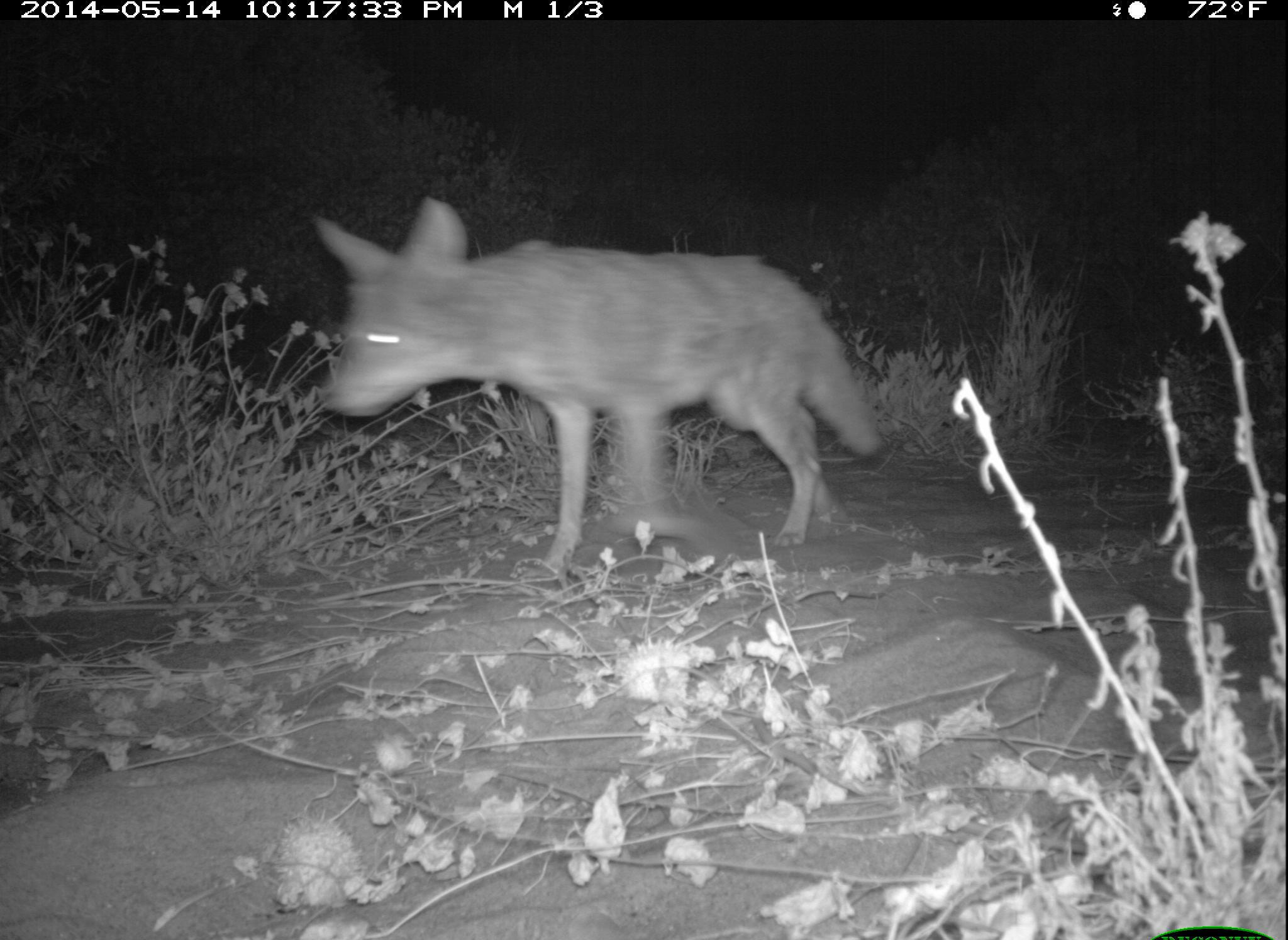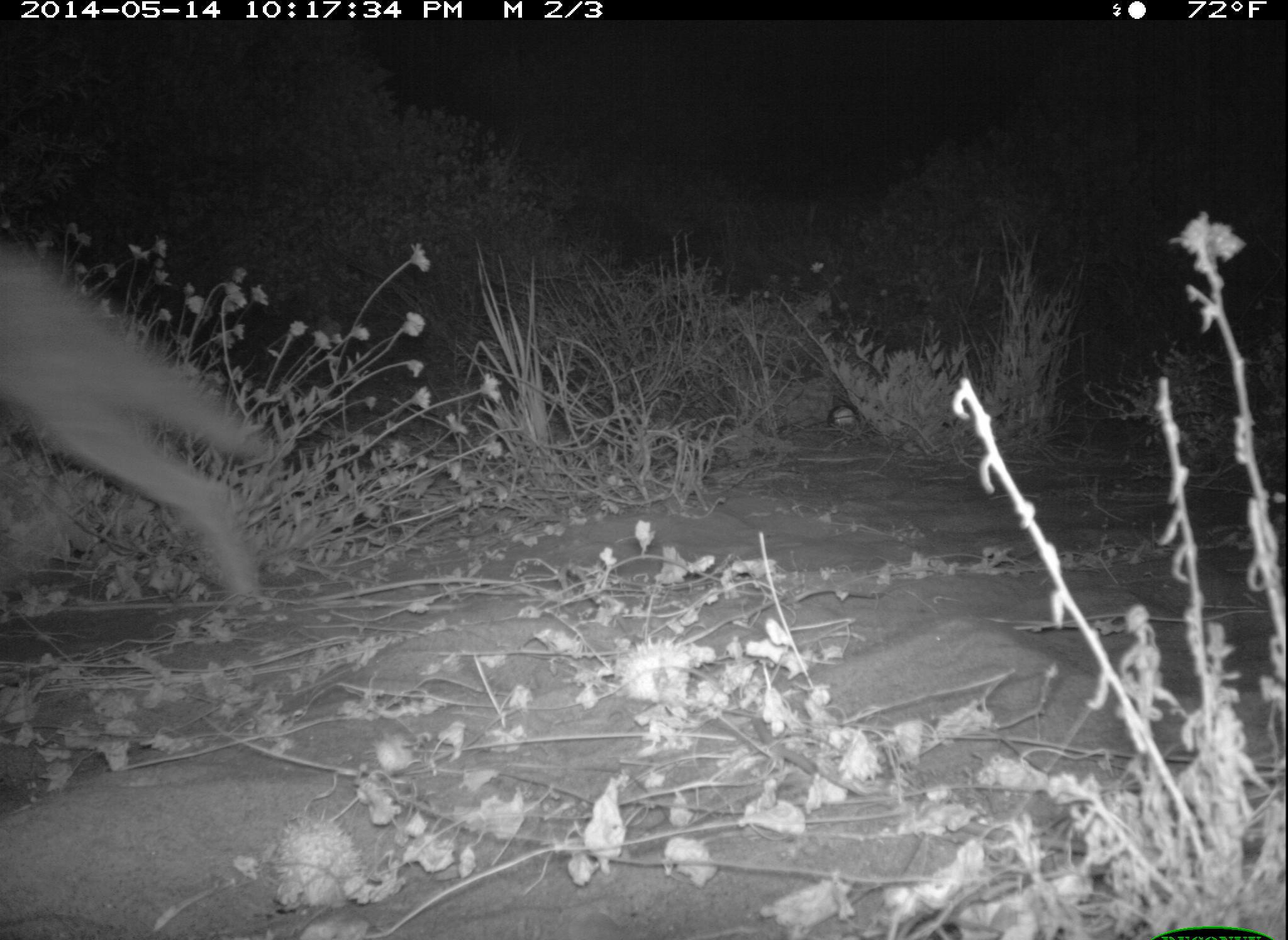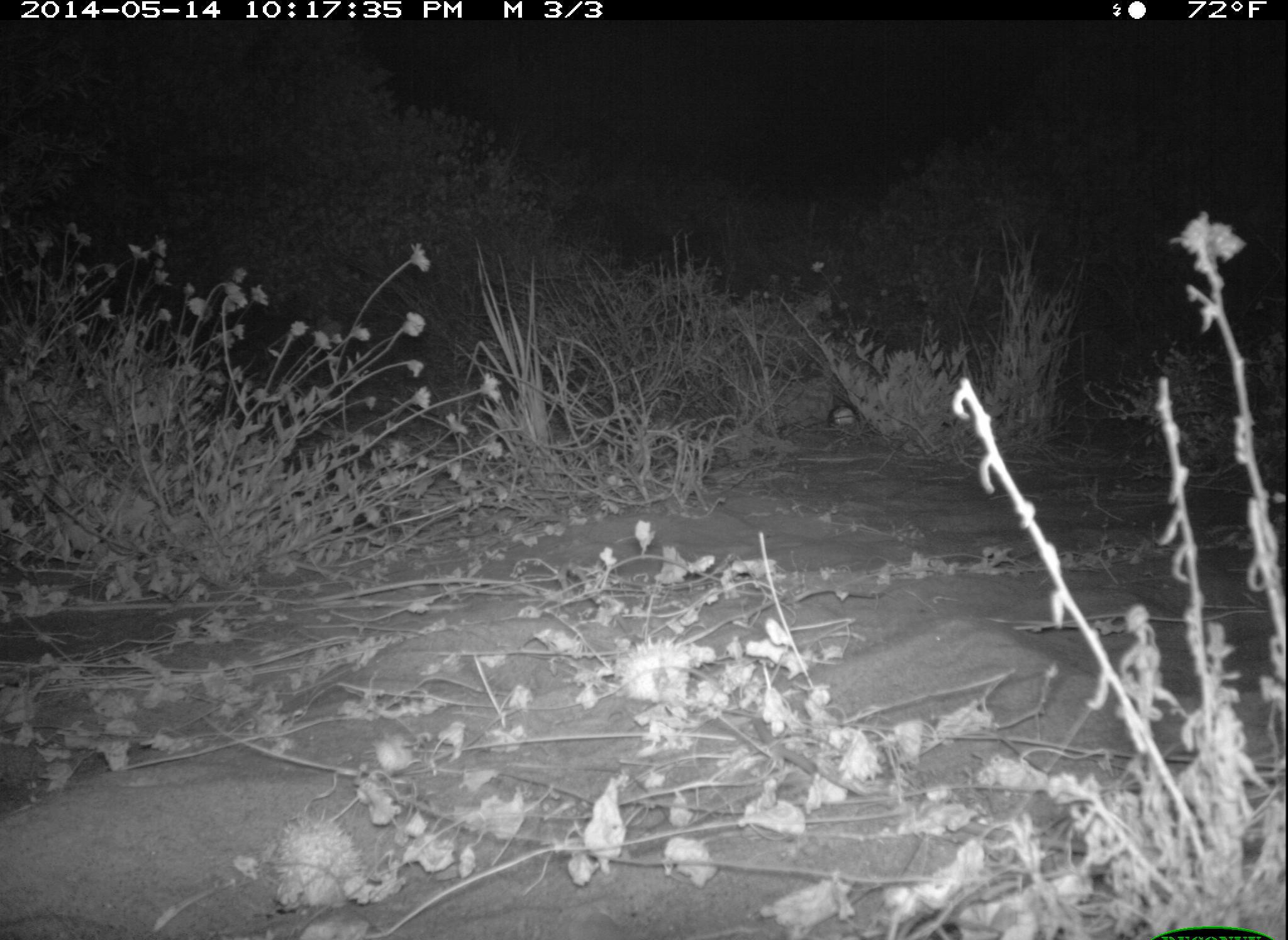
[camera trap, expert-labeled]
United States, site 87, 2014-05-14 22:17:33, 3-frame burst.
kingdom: Animalia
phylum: Chordata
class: Mammalia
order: Carnivora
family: Canidae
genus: Canis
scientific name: Canis latrans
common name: coyote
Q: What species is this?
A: Coyote (Canis latrans).